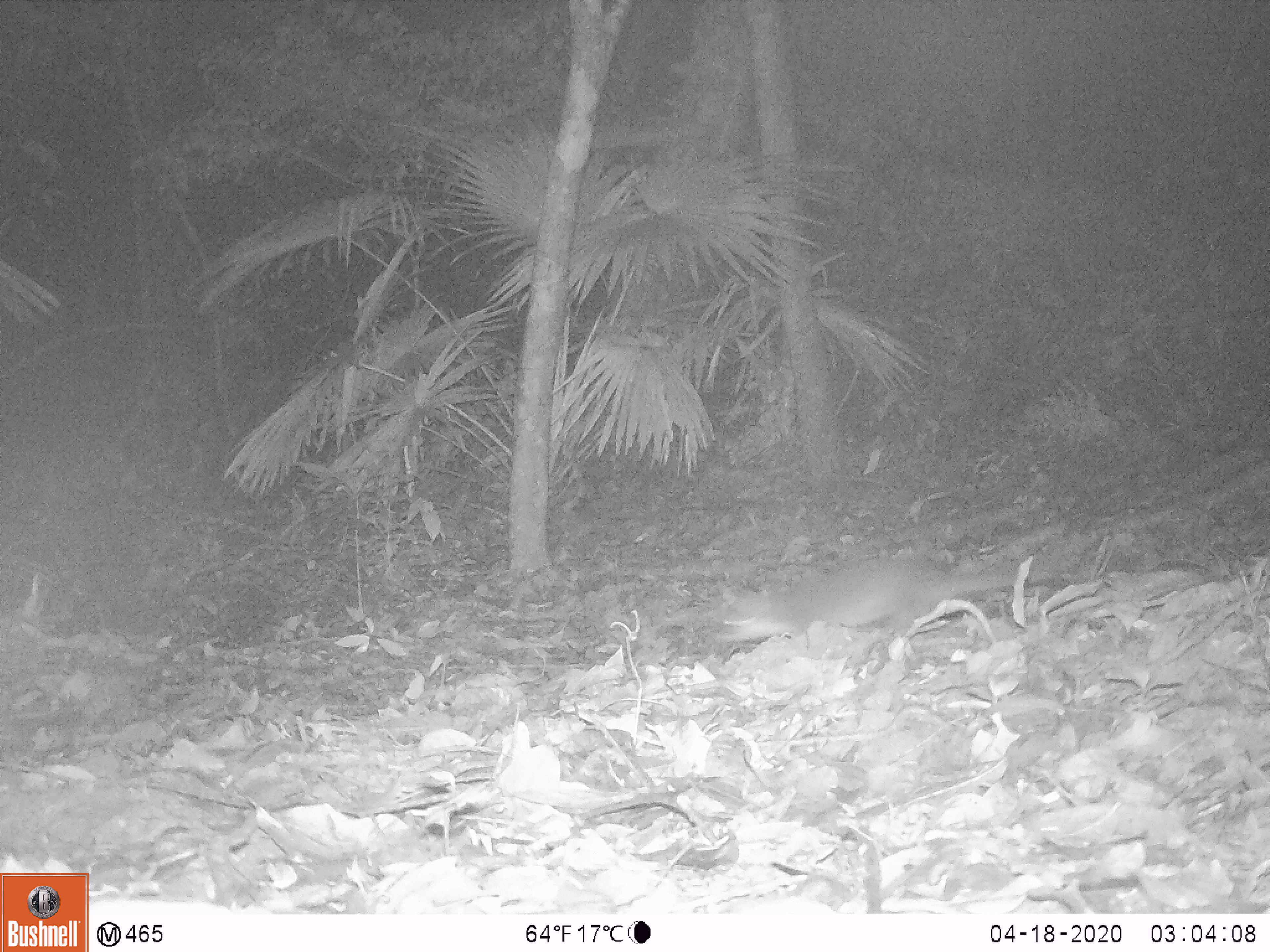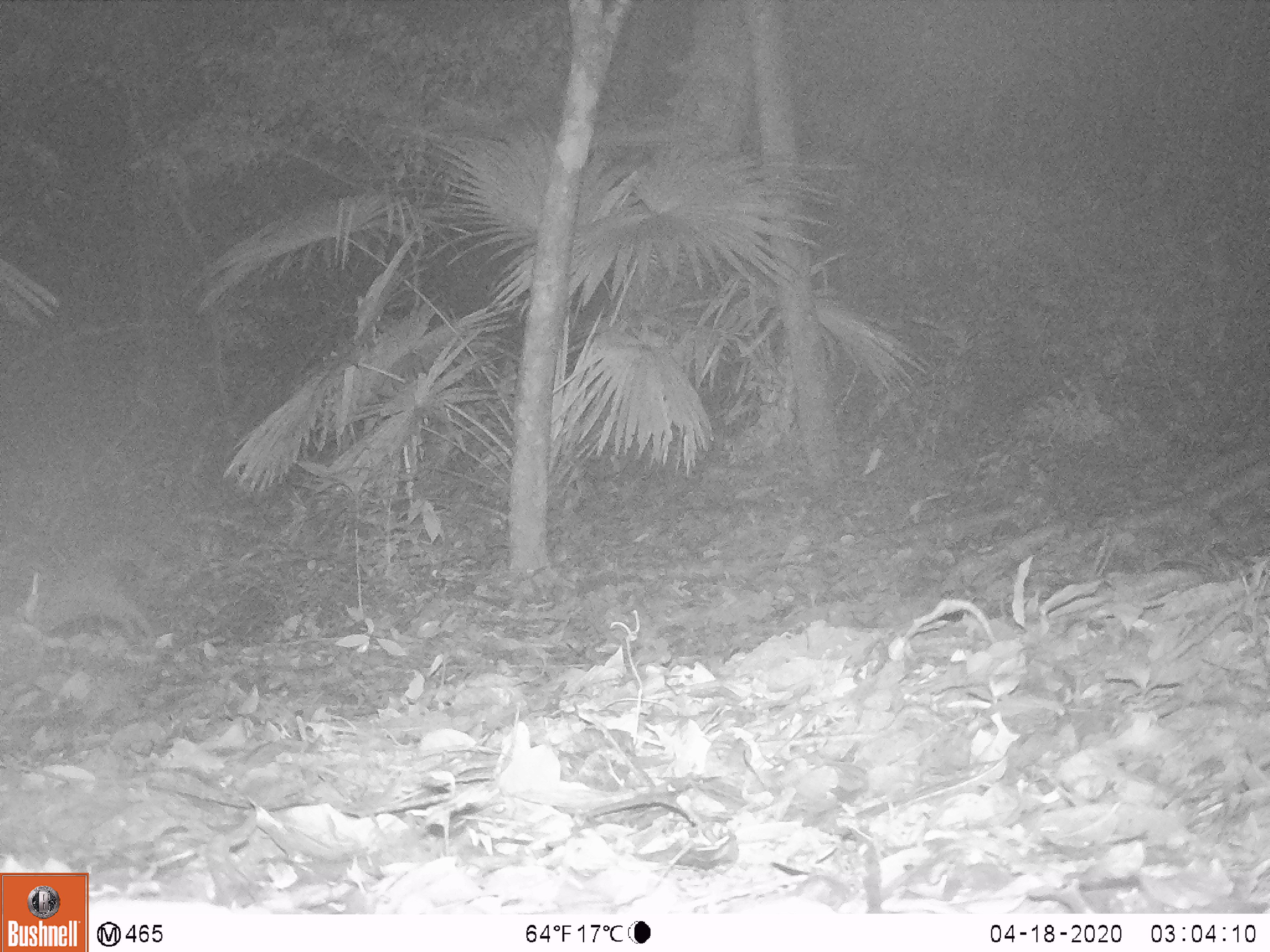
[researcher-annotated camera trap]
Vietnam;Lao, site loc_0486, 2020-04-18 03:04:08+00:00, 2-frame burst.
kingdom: Animalia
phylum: Chordata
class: Mammalia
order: Carnivora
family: Mustelidae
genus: Melogale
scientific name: Melogale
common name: ferret badger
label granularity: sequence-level